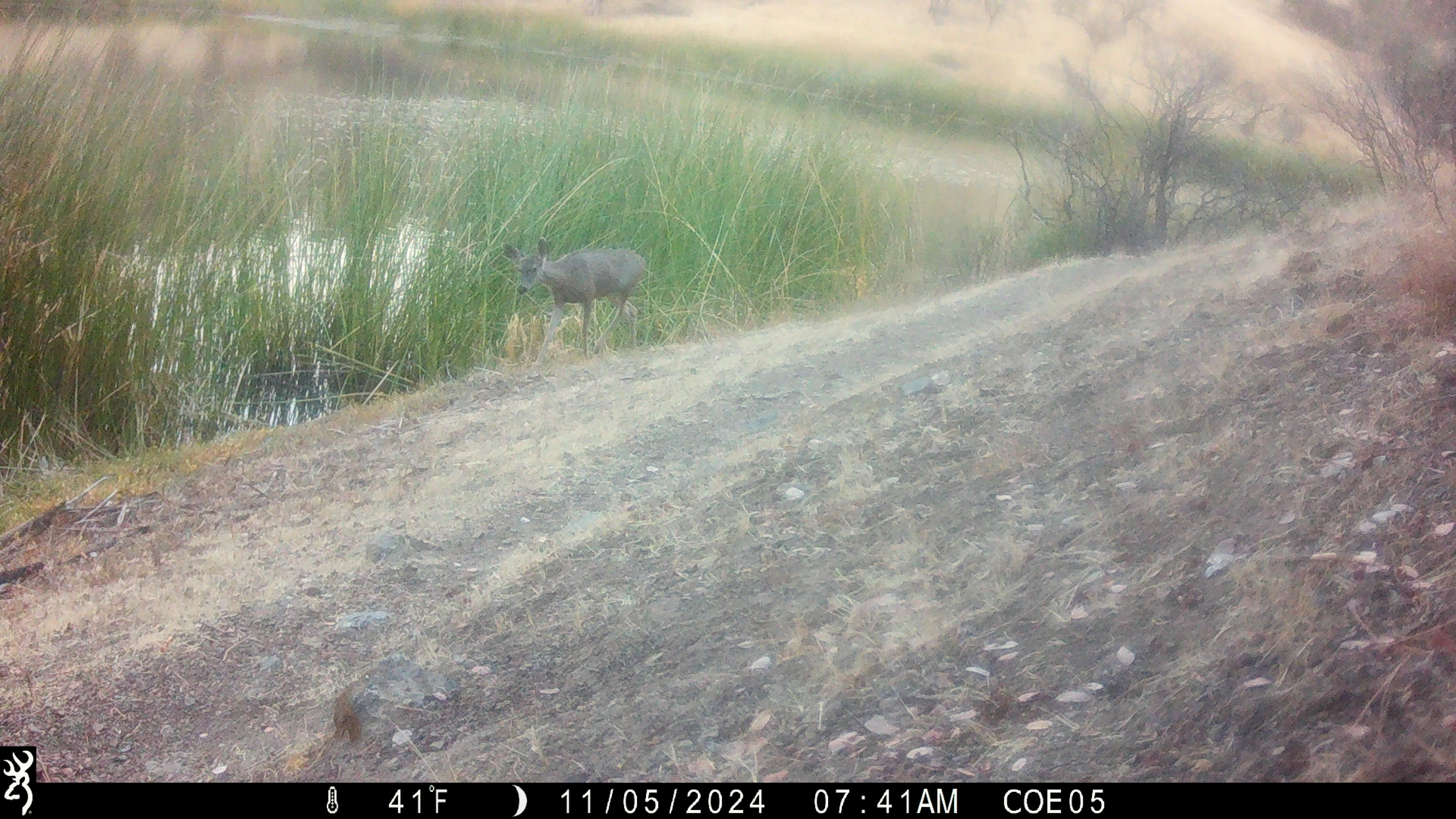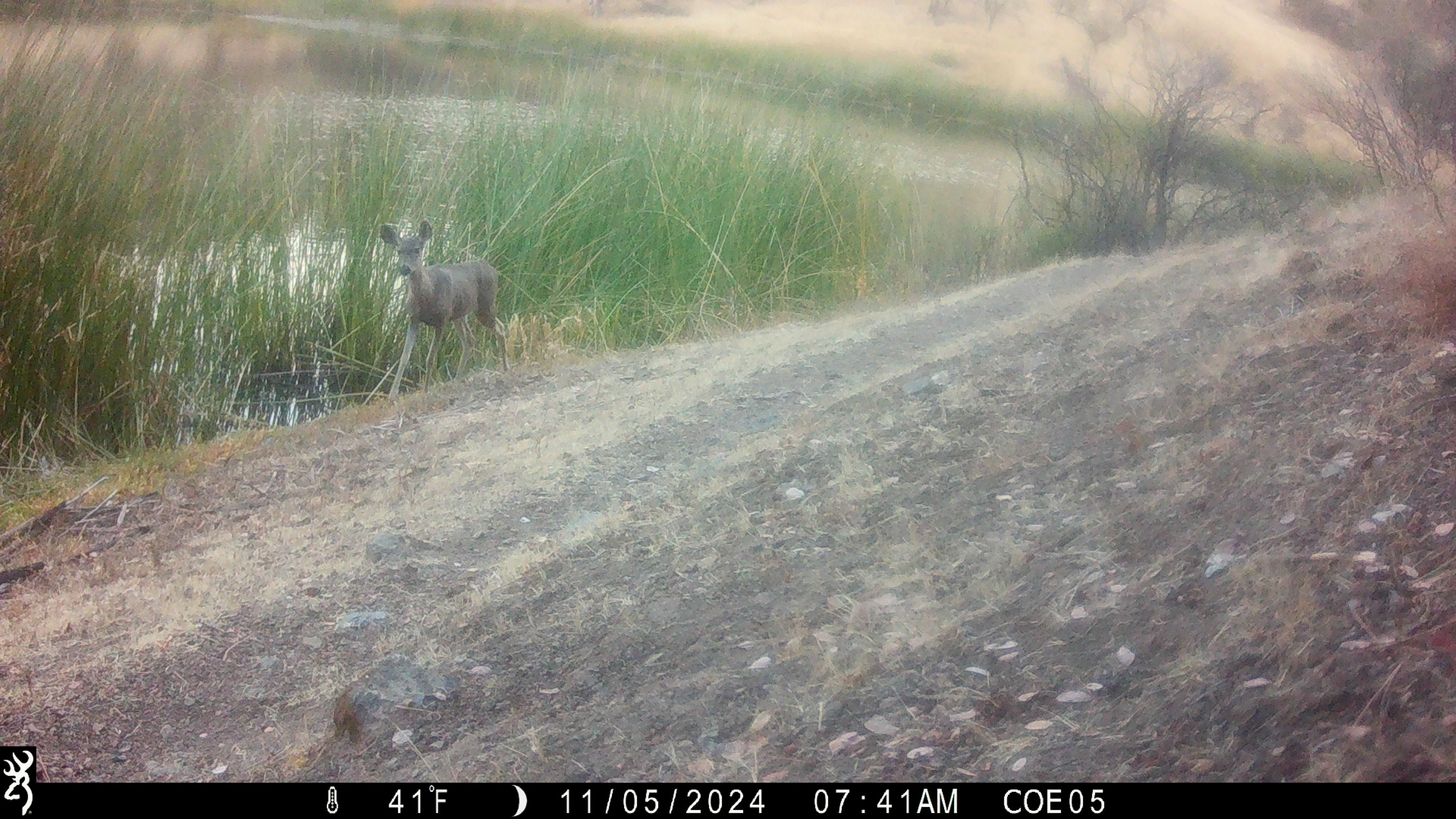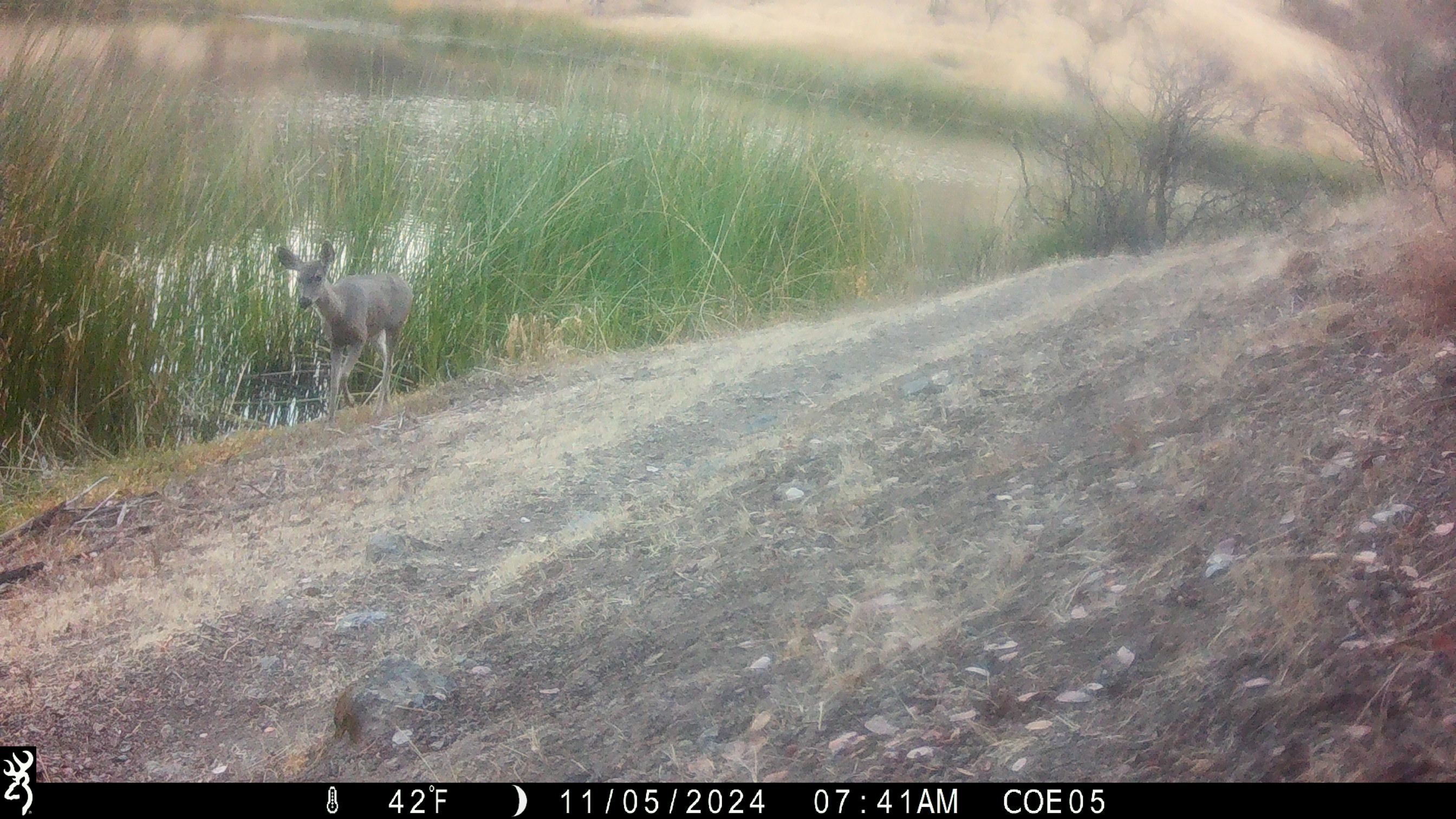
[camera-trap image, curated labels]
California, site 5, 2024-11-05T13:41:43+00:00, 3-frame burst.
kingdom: Animalia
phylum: Chordata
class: Mammalia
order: Artiodactyla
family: Cervidae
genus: Odocoileus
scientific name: Odocoileus hemionus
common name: mule deer